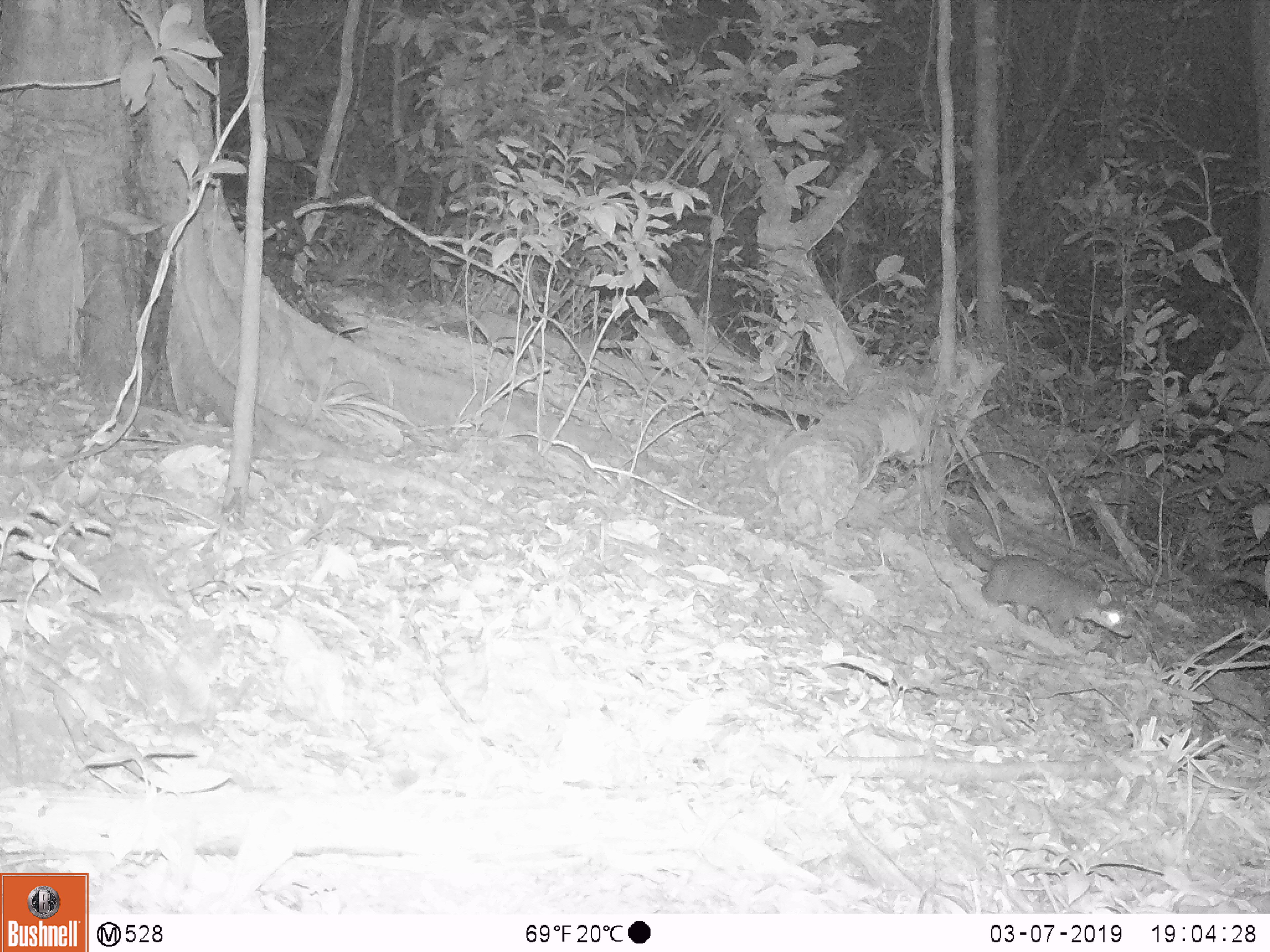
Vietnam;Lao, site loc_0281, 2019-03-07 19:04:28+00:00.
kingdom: Animalia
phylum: Chordata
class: Aves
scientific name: Aves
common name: bird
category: unidentified bird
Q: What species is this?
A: Unidentified bird (bird) (Aves).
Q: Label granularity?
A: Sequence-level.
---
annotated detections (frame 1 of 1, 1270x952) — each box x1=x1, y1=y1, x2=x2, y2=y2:
unidentified bird: x1=948, y1=519, x2=1133, y2=637